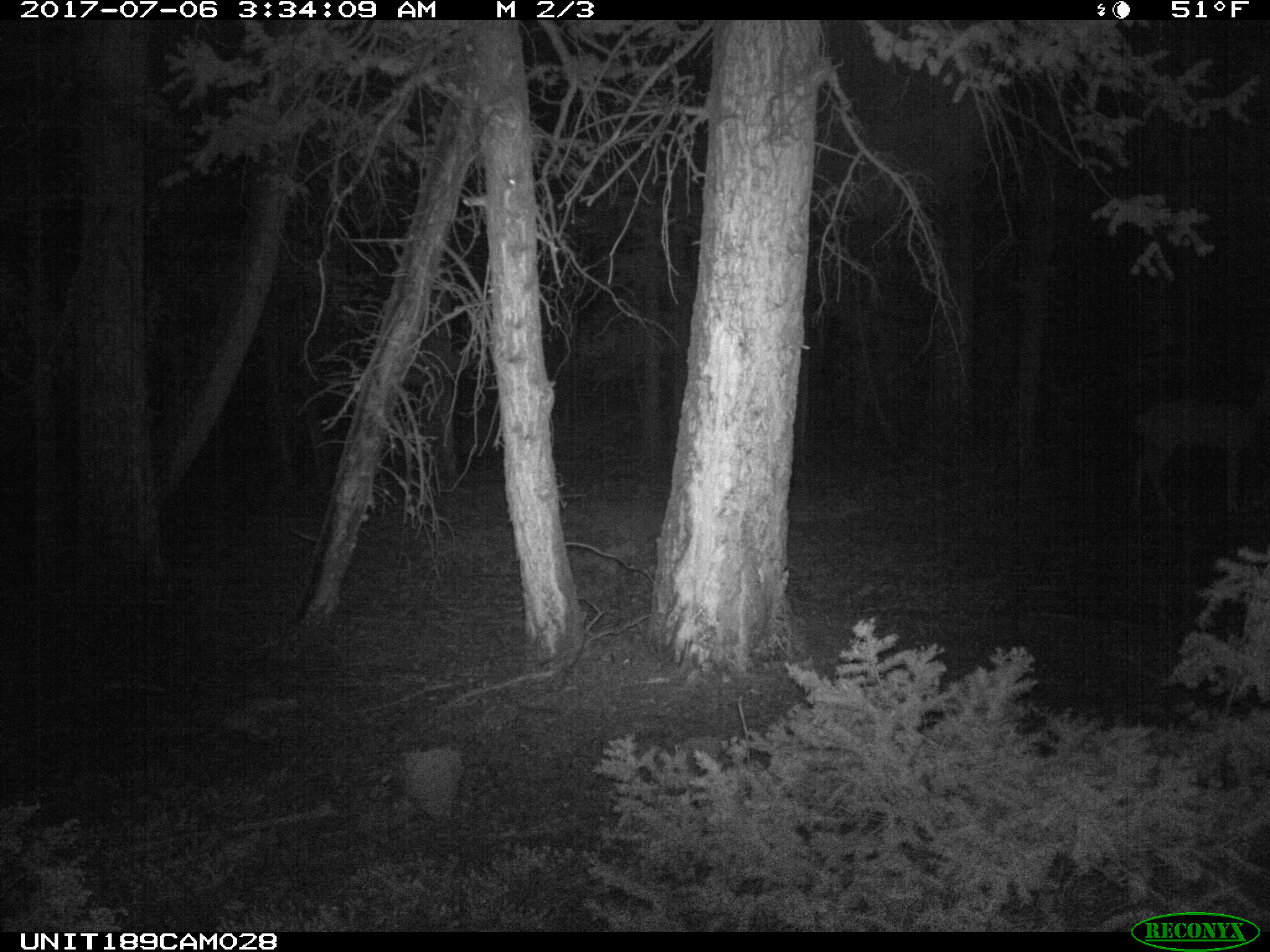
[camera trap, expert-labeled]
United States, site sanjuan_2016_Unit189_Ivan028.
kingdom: Animalia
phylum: Chordata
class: Mammalia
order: Artiodactyla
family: Cervidae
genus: Odocoileus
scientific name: Odocoileus hemionus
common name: mule deer